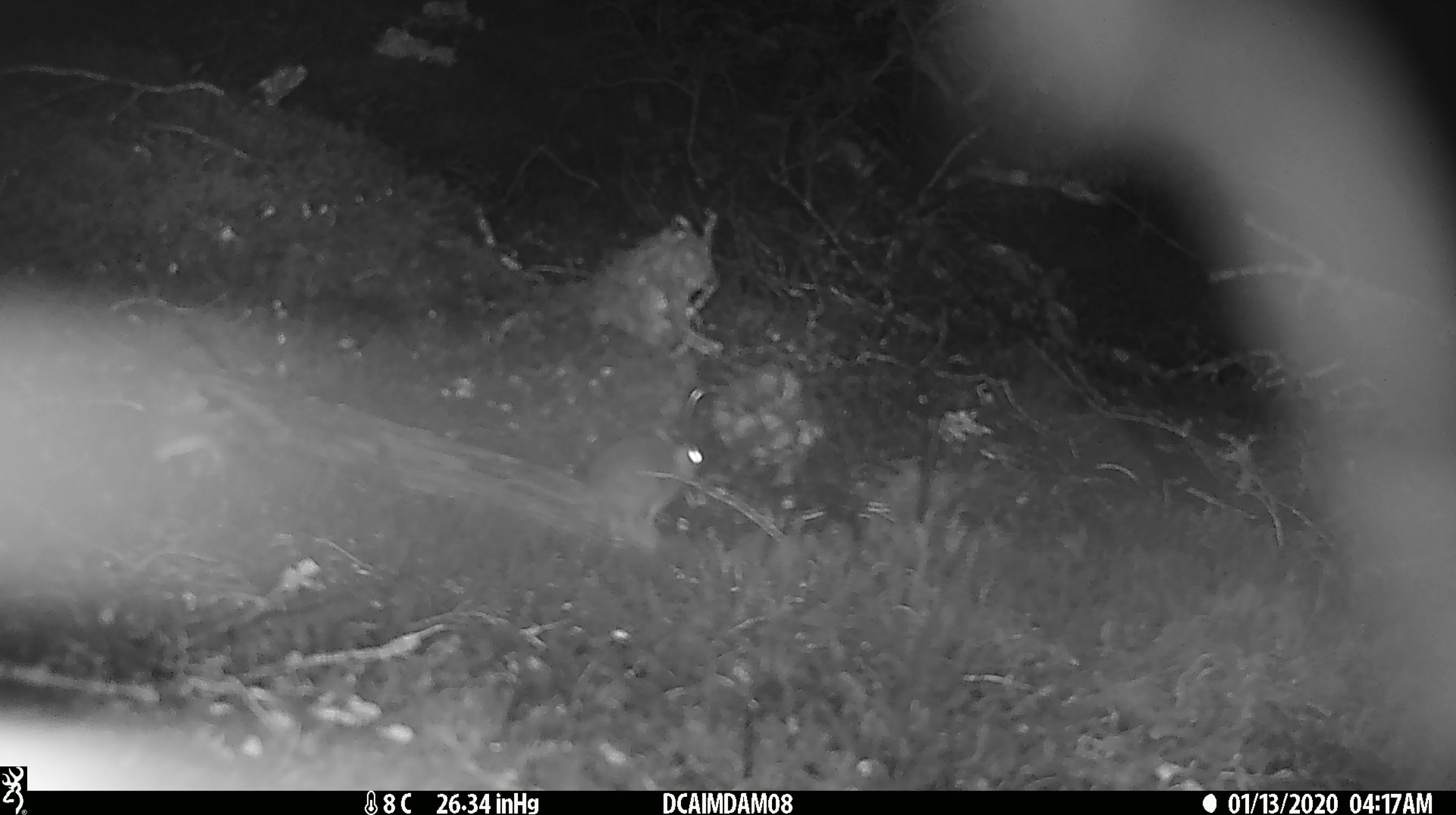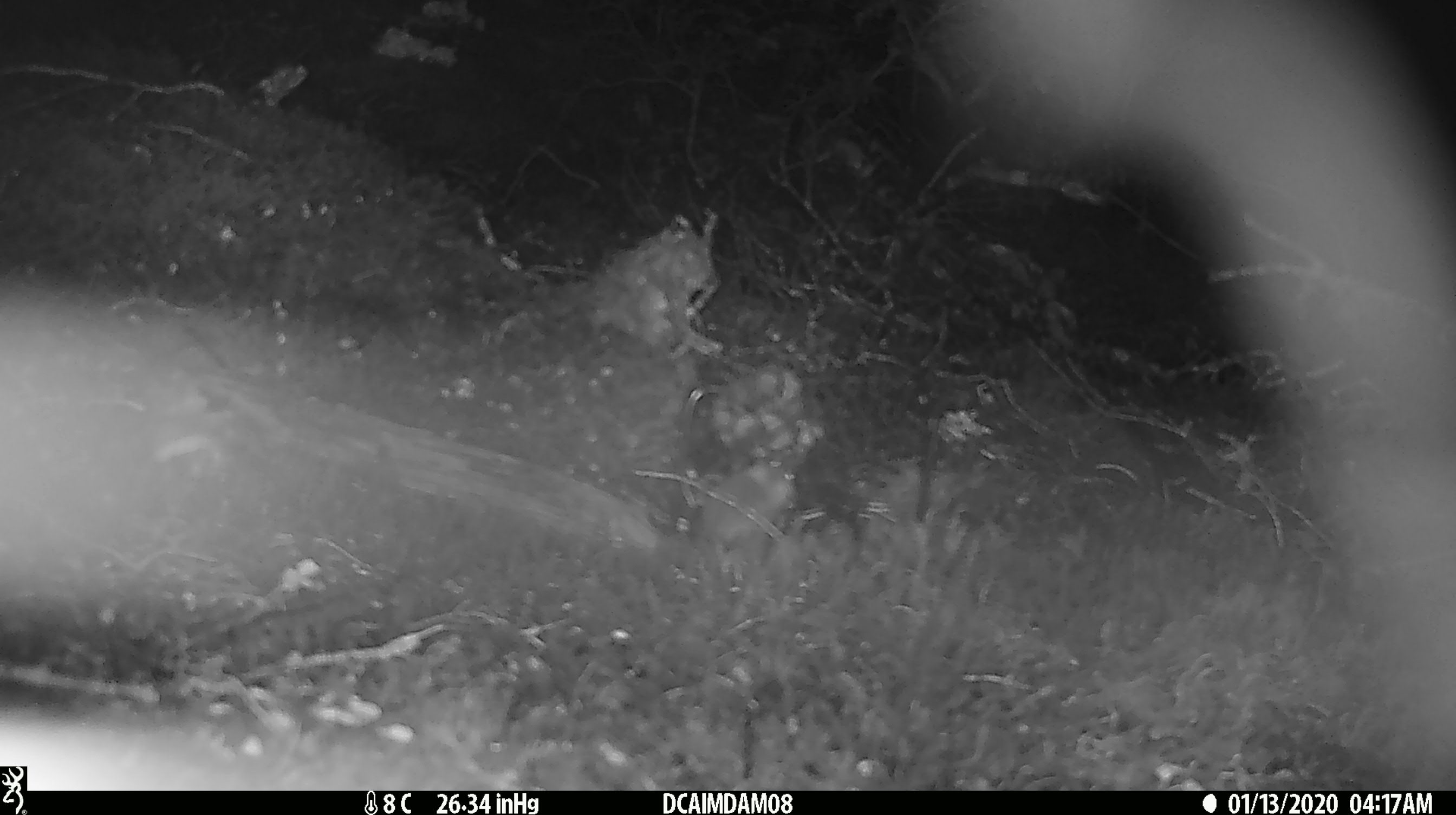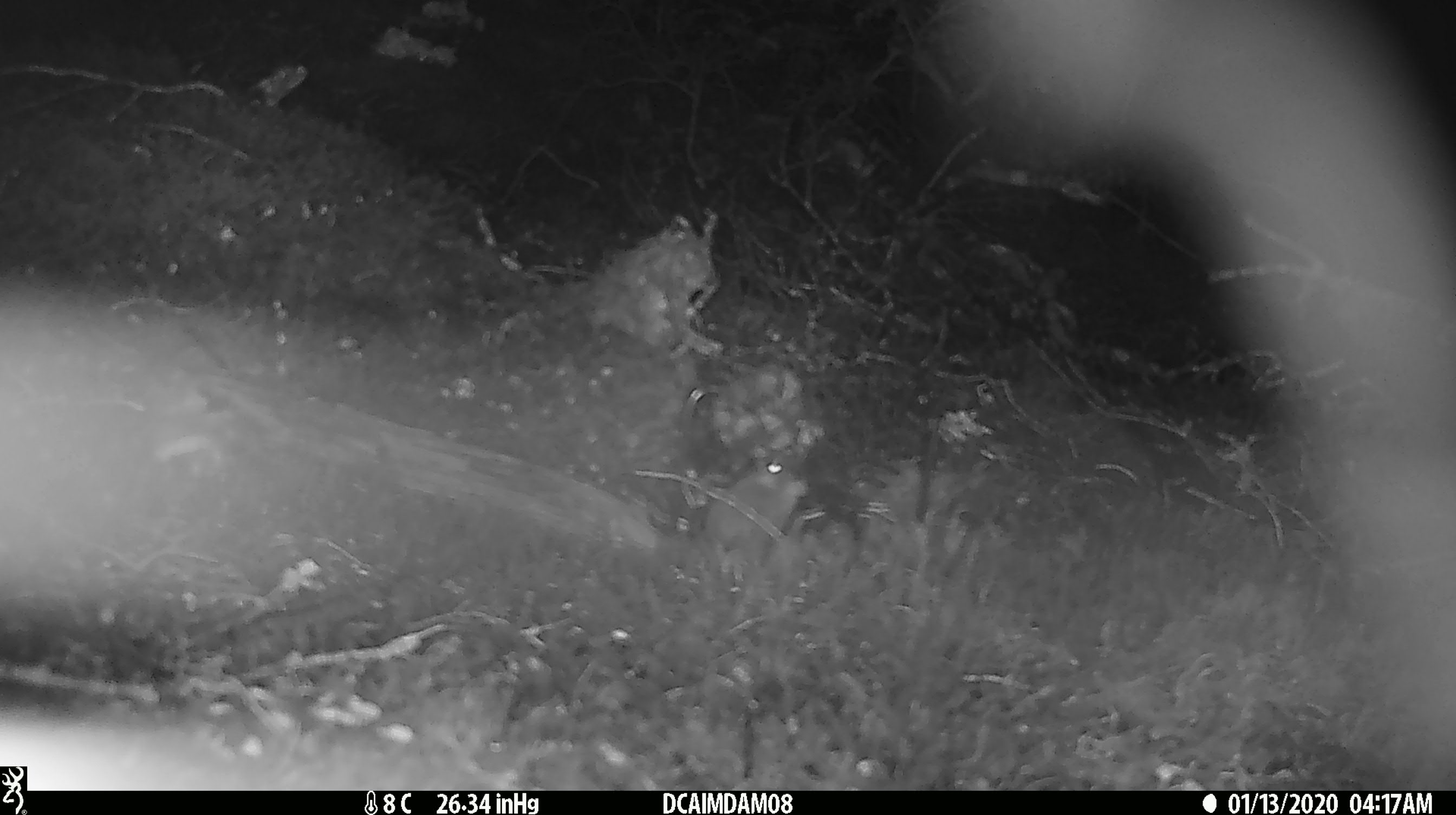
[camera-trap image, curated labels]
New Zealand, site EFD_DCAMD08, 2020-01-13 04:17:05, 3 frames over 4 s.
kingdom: Animalia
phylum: Chordata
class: Mammalia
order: Rodentia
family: Muridae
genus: Mus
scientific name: Mus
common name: mouse